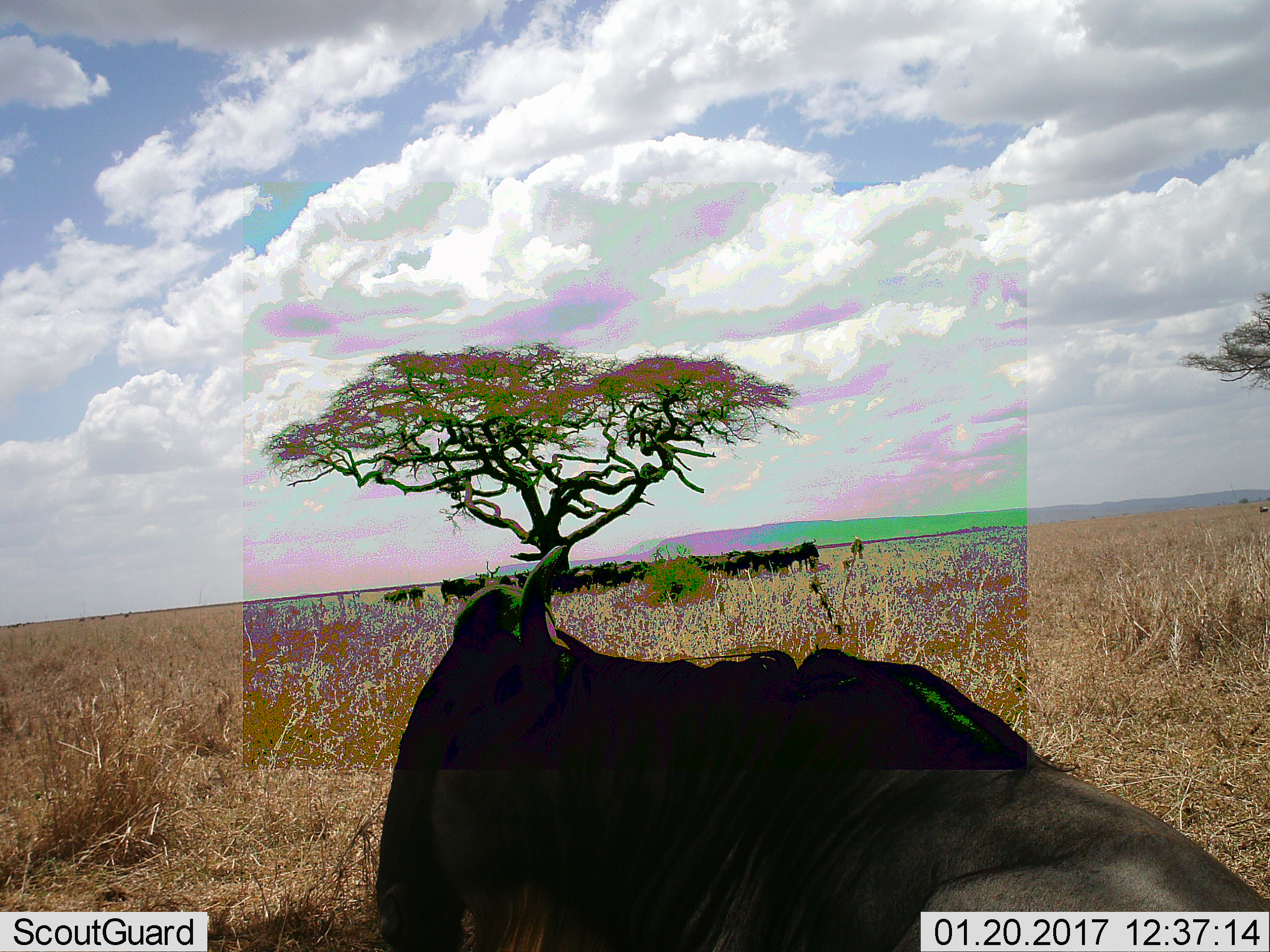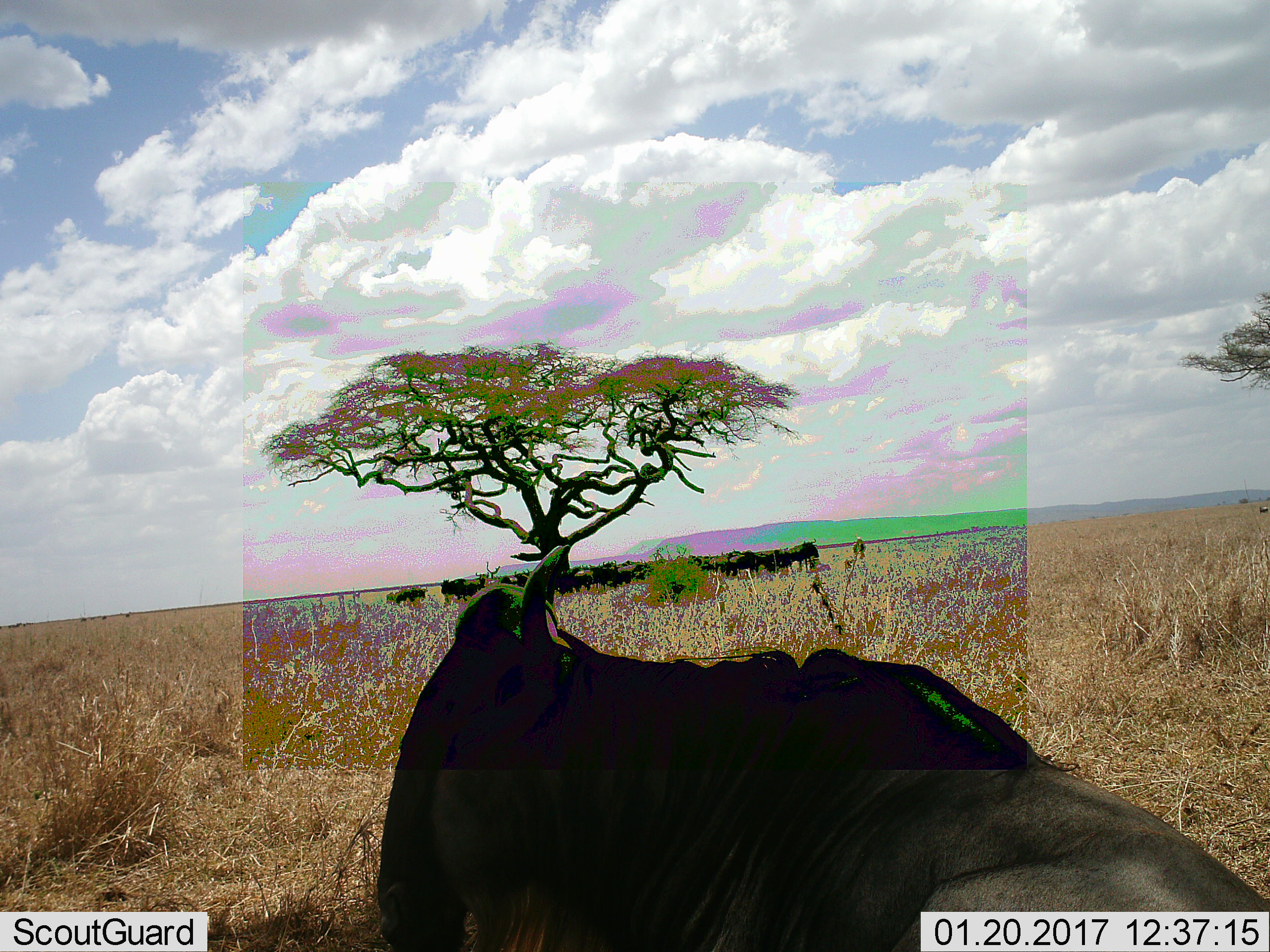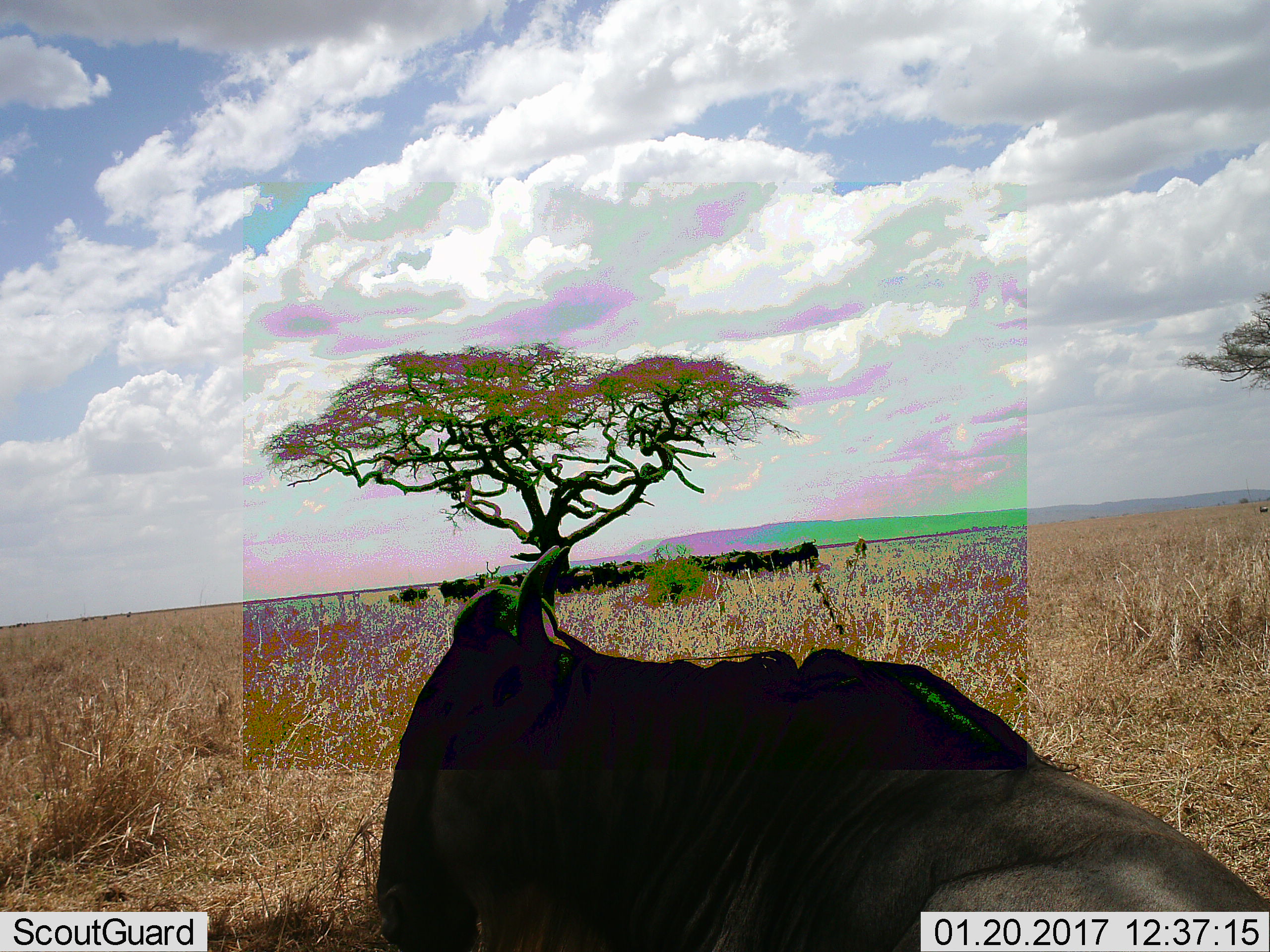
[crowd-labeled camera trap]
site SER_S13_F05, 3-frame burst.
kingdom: Animalia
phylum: Chordata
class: Mammalia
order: Artiodactyla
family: Bovidae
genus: Connochaetes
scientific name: Connochaetes taurinus taurinus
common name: blue wildebeest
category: wildebeestblue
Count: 11-50.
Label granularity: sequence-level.